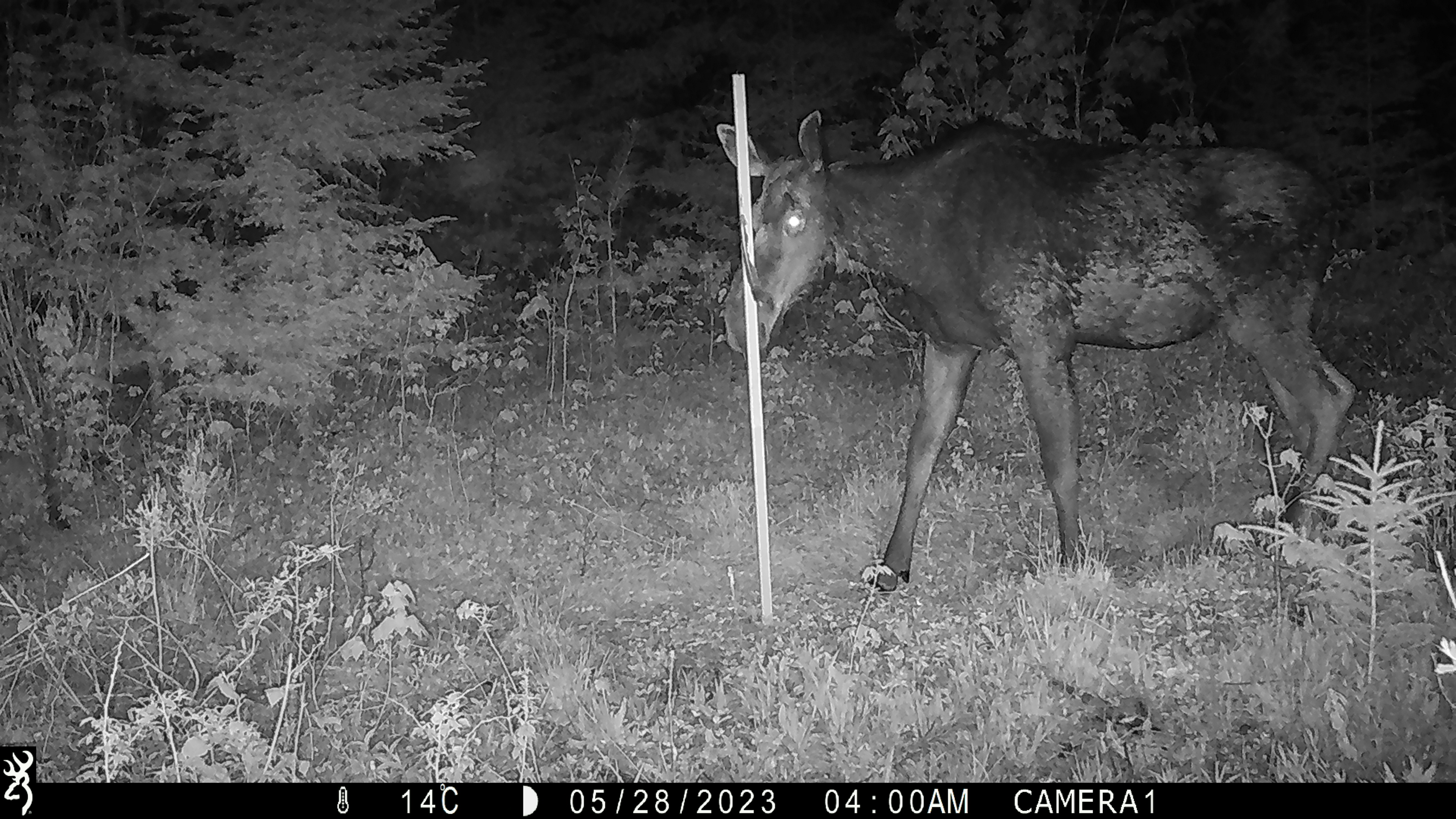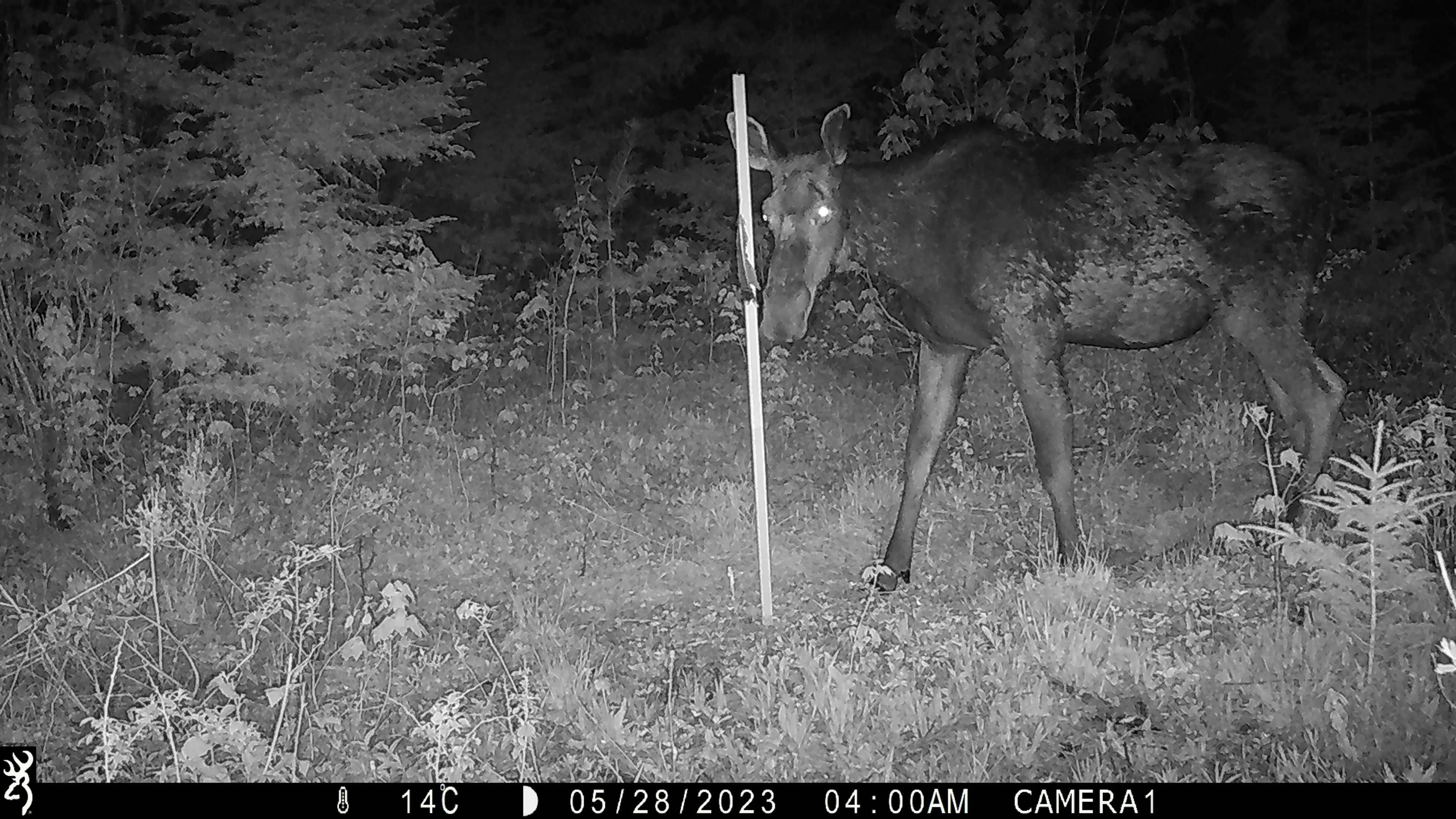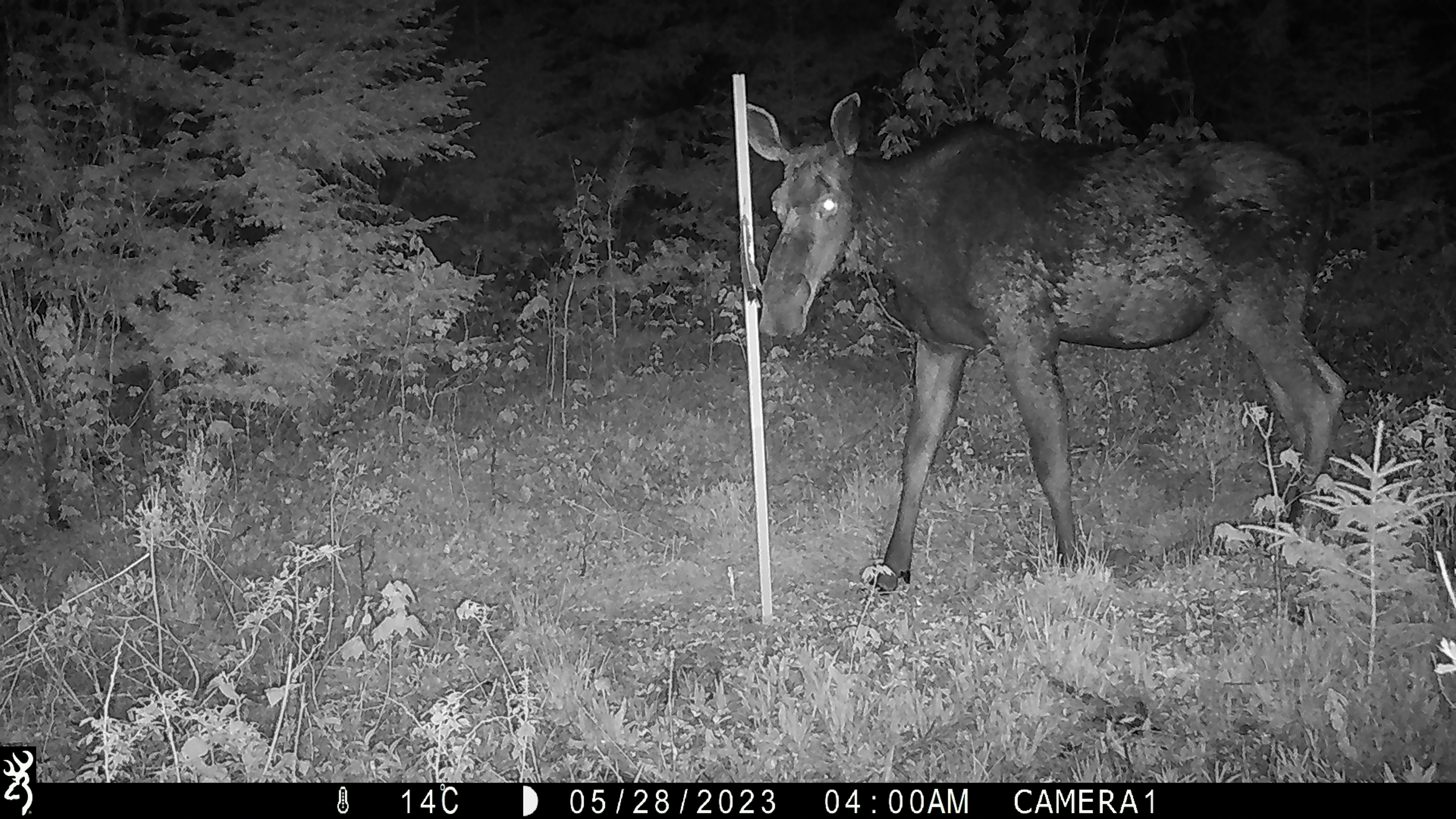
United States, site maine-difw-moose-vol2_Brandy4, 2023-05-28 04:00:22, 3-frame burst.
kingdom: Animalia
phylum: Chordata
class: Mammalia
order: Artiodactyla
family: Cervidae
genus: Alces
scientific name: Alces alces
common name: moose